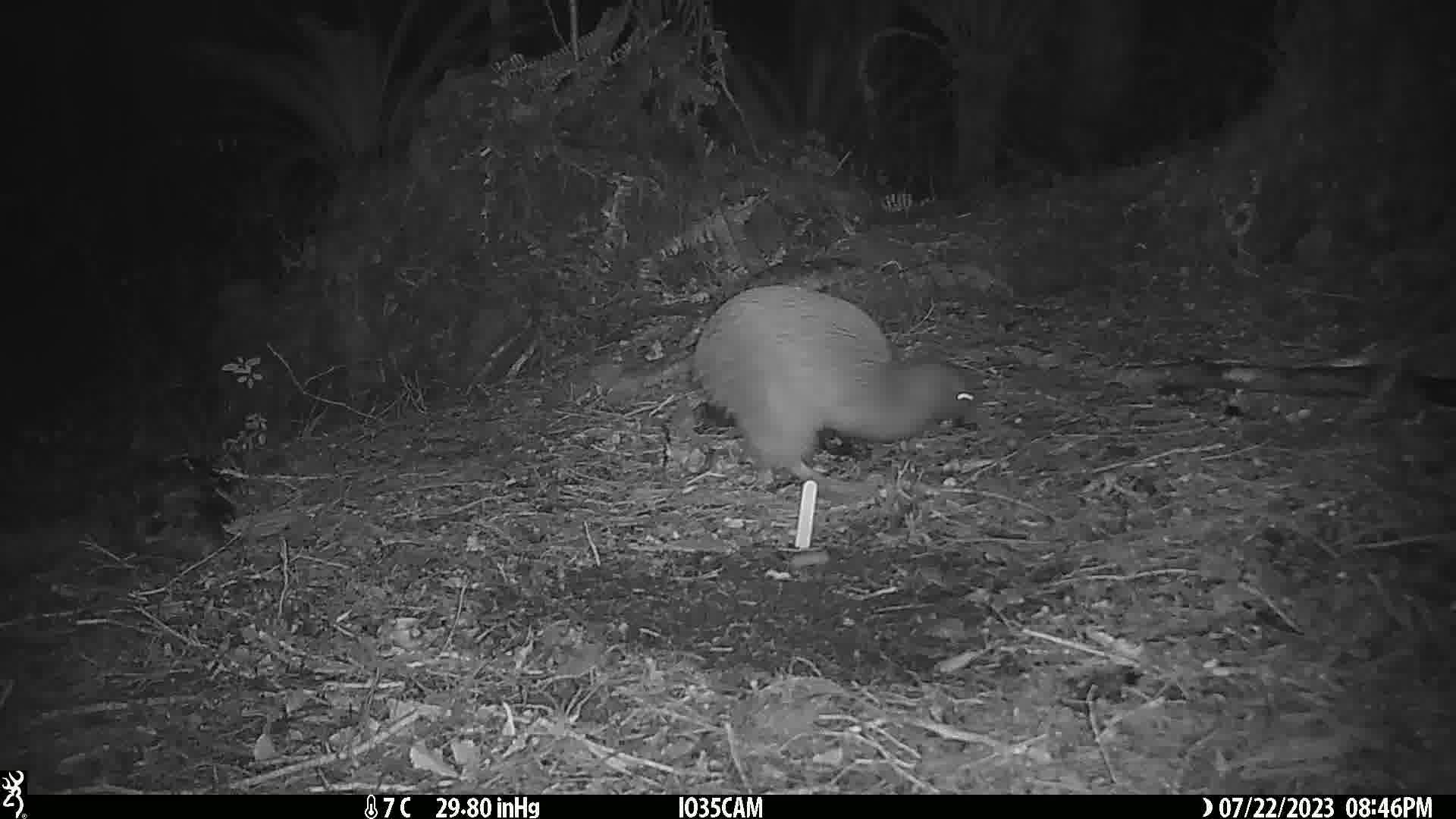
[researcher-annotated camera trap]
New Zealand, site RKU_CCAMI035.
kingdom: Animalia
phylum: Chordata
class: Aves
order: Apterygiformes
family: Apterygidae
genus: Apteryx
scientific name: Apteryx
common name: kiwi